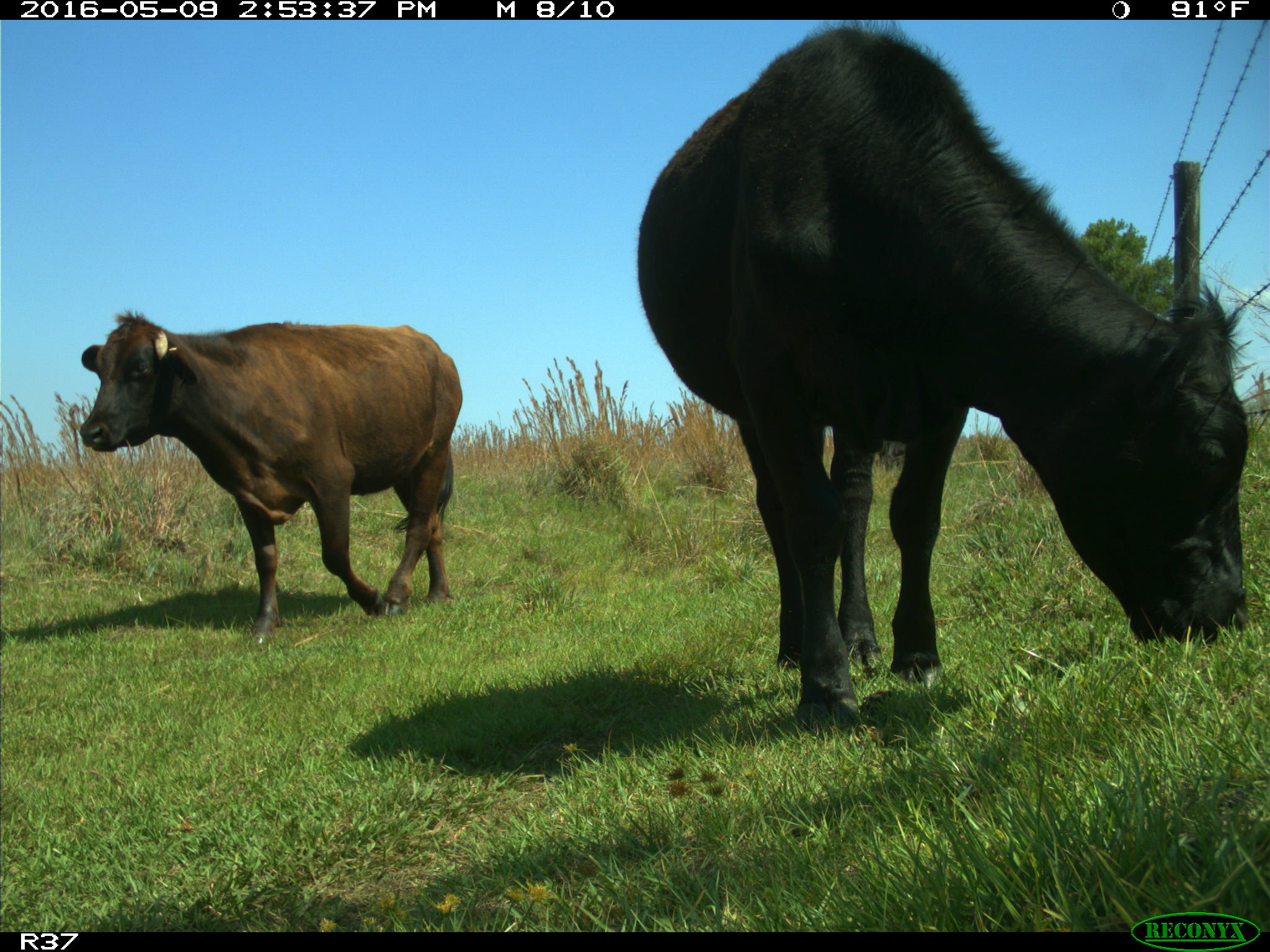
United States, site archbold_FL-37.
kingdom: Animalia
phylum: Chordata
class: Mammalia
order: Artiodactyla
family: Bovidae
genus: Bos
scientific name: Bos taurus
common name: domestic cow